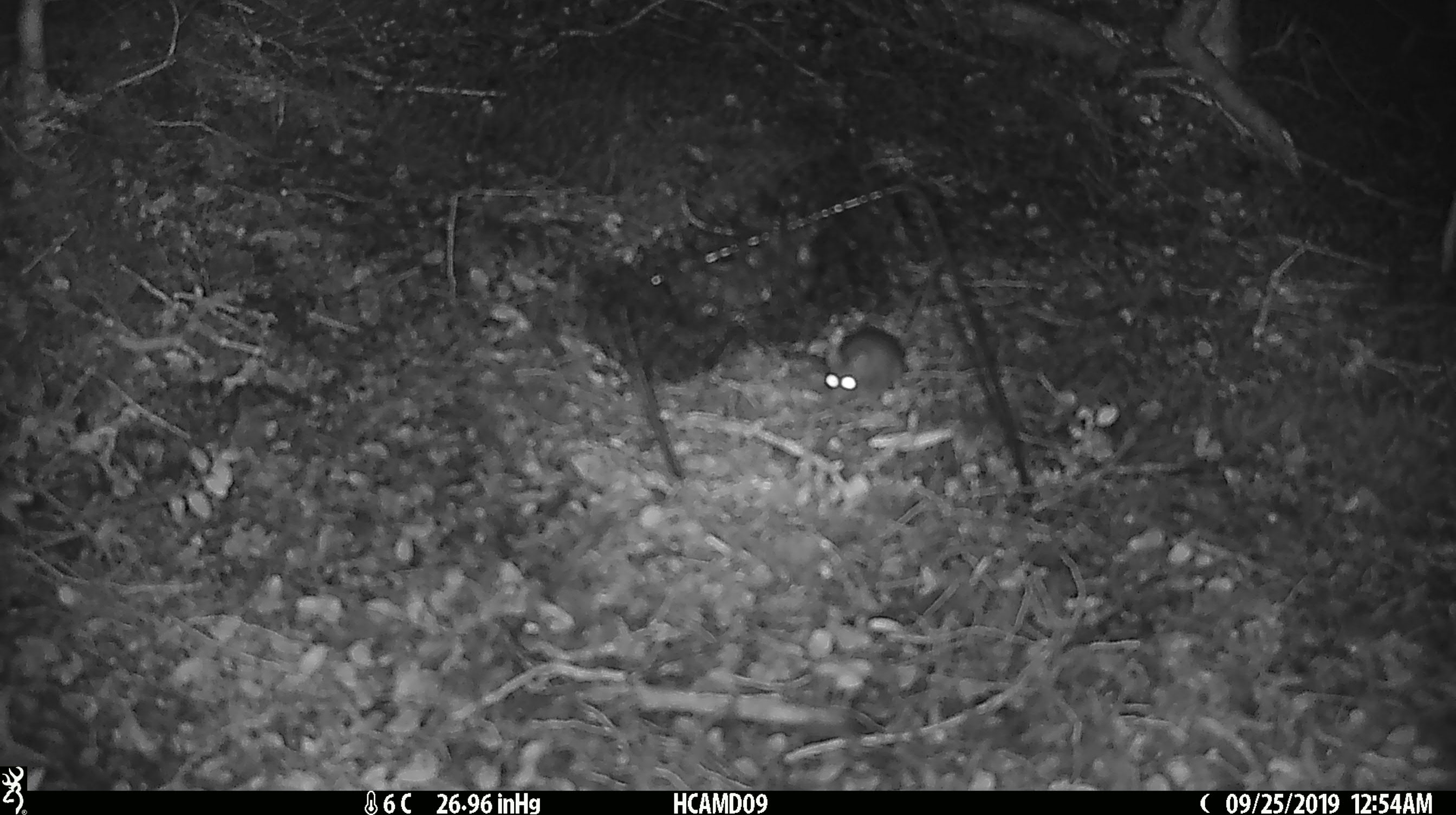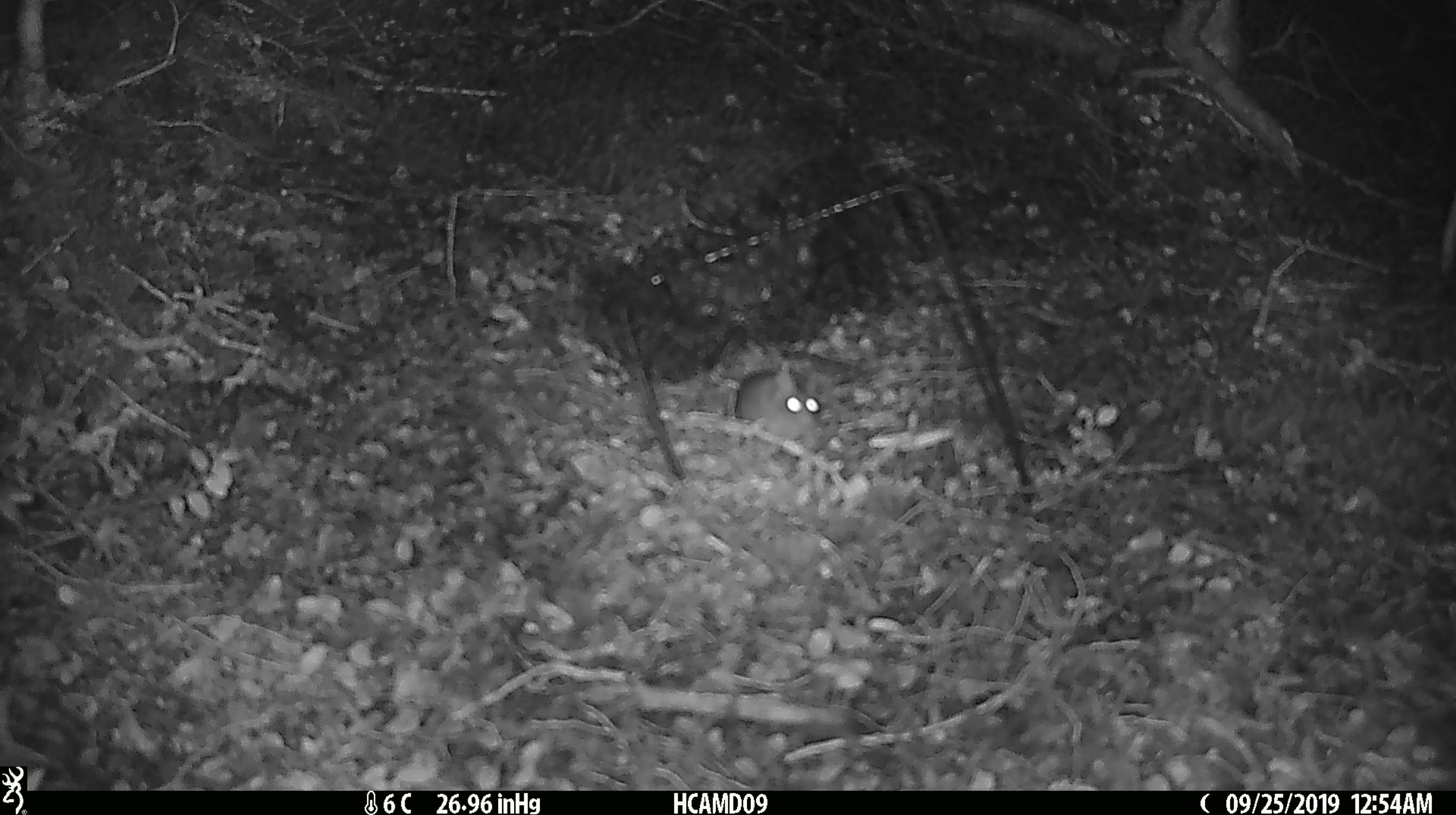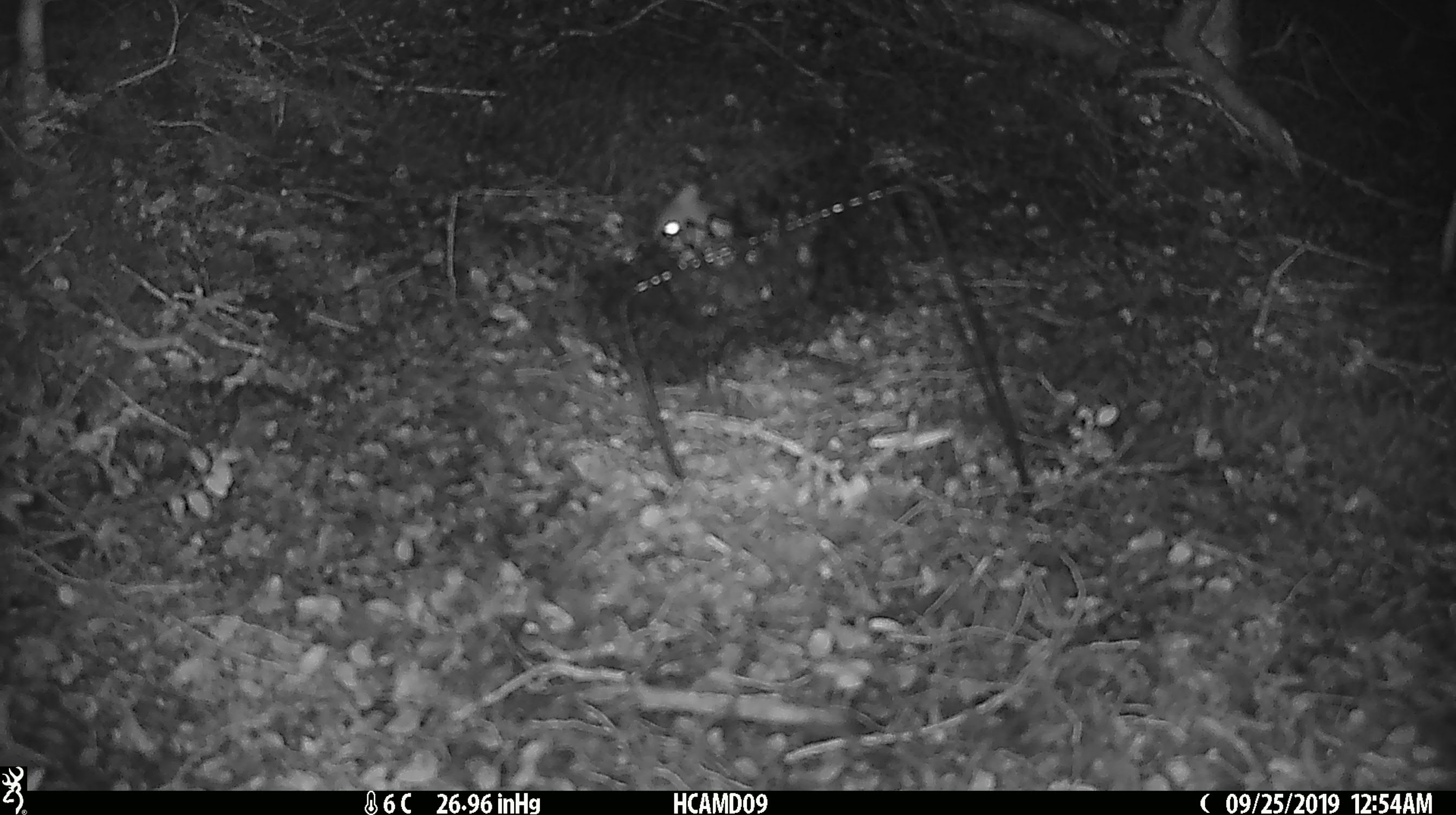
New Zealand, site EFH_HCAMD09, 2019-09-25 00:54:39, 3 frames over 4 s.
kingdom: Animalia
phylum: Chordata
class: Mammalia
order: Rodentia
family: Muridae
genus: Mus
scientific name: Mus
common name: mouse